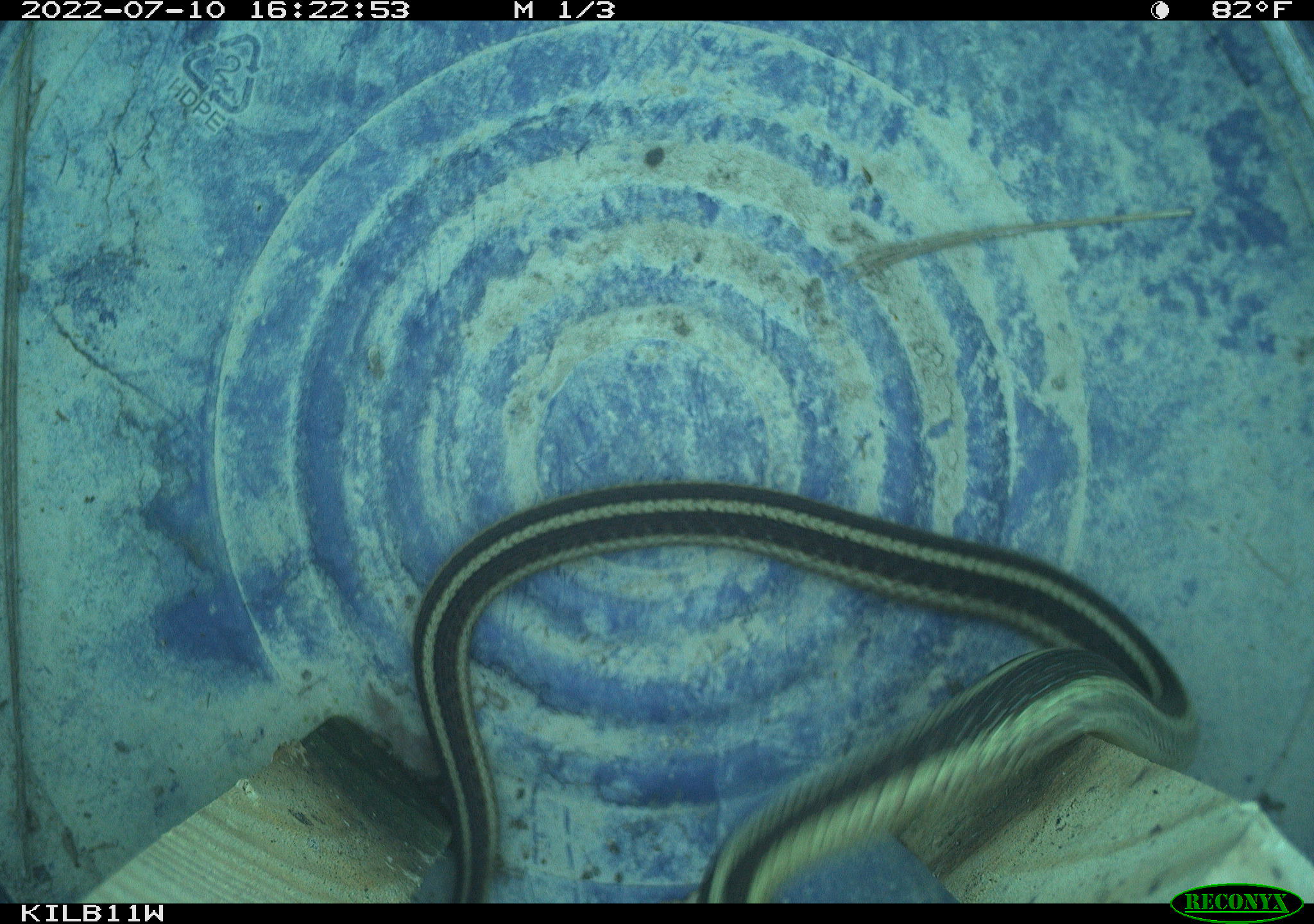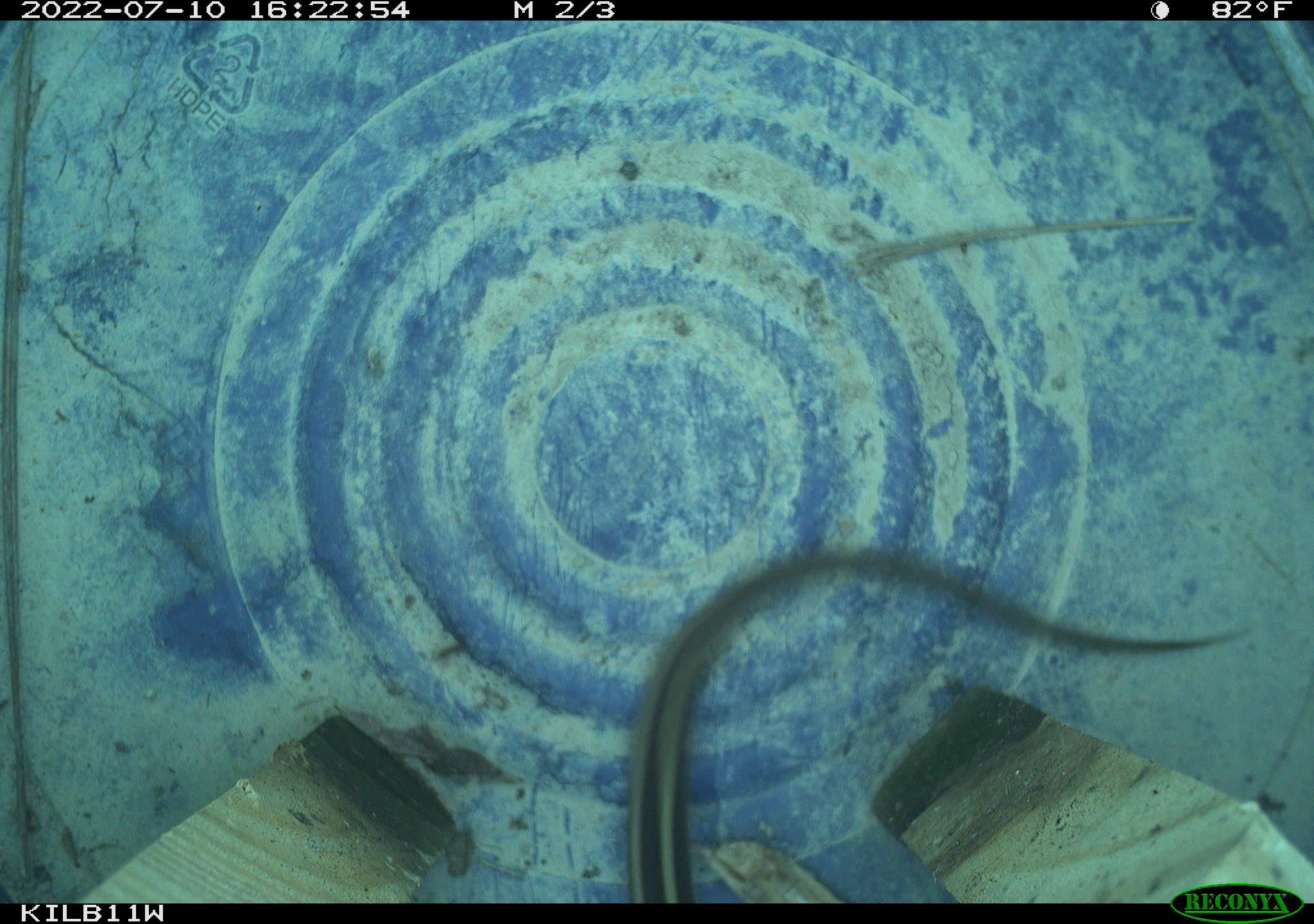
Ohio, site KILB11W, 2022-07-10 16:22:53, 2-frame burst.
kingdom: Animalia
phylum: Chordata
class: Reptilia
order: Squamata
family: Colubridae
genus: Thamnophis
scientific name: Thamnophis sirtalis sirtalis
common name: eastern gartersnake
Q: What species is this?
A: Eastern gartersnake (Thamnophis sirtalis sirtalis).